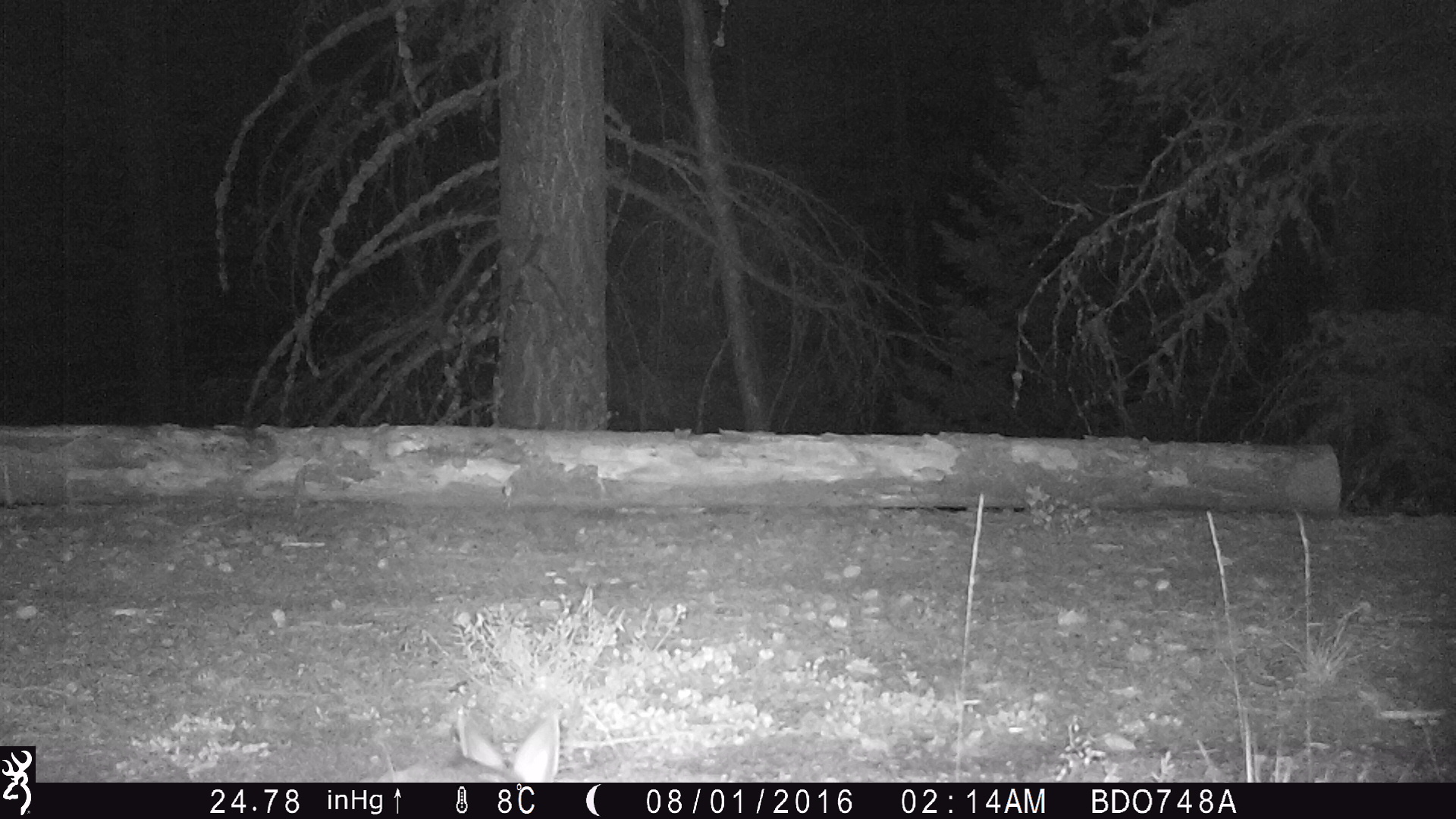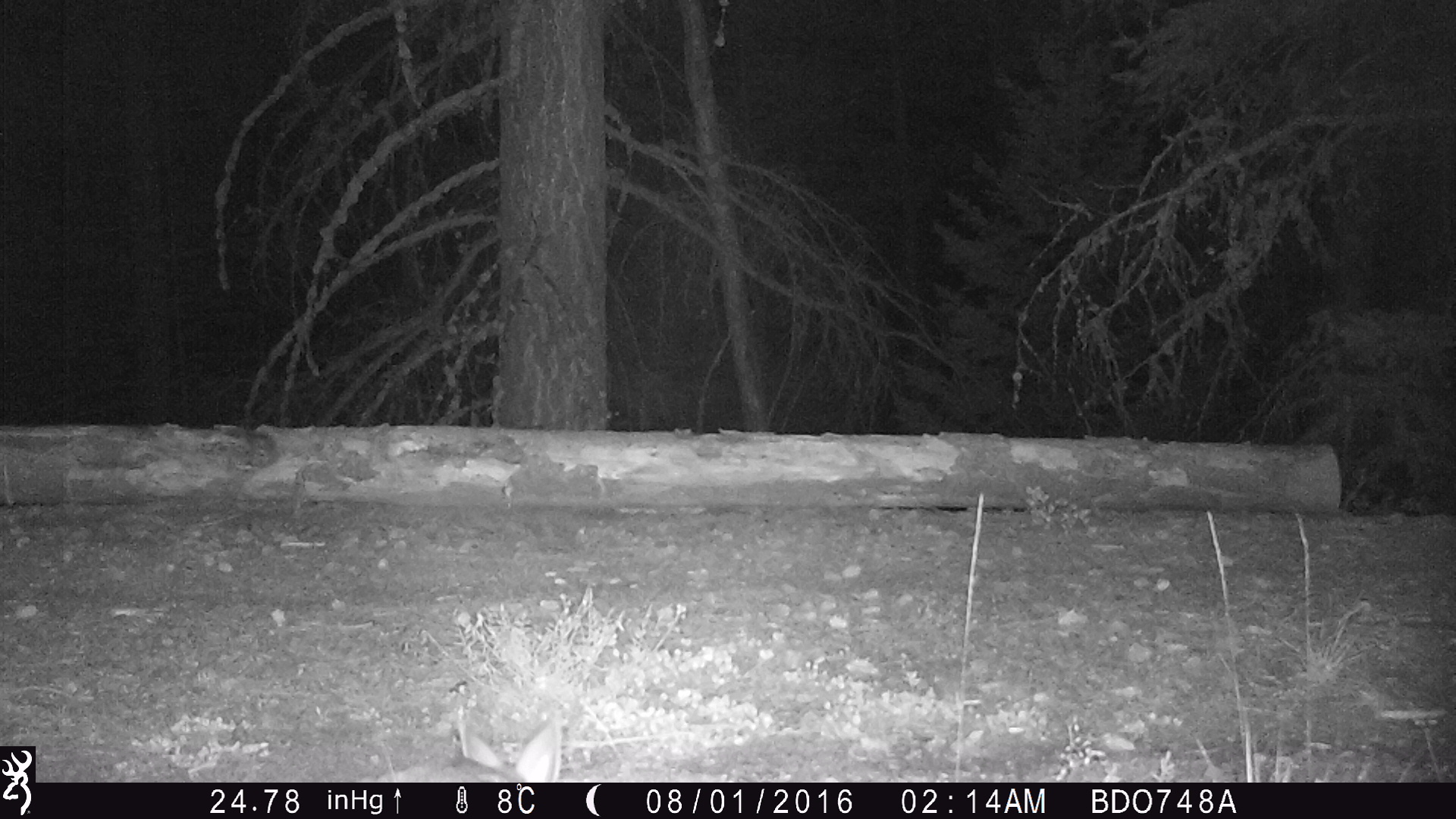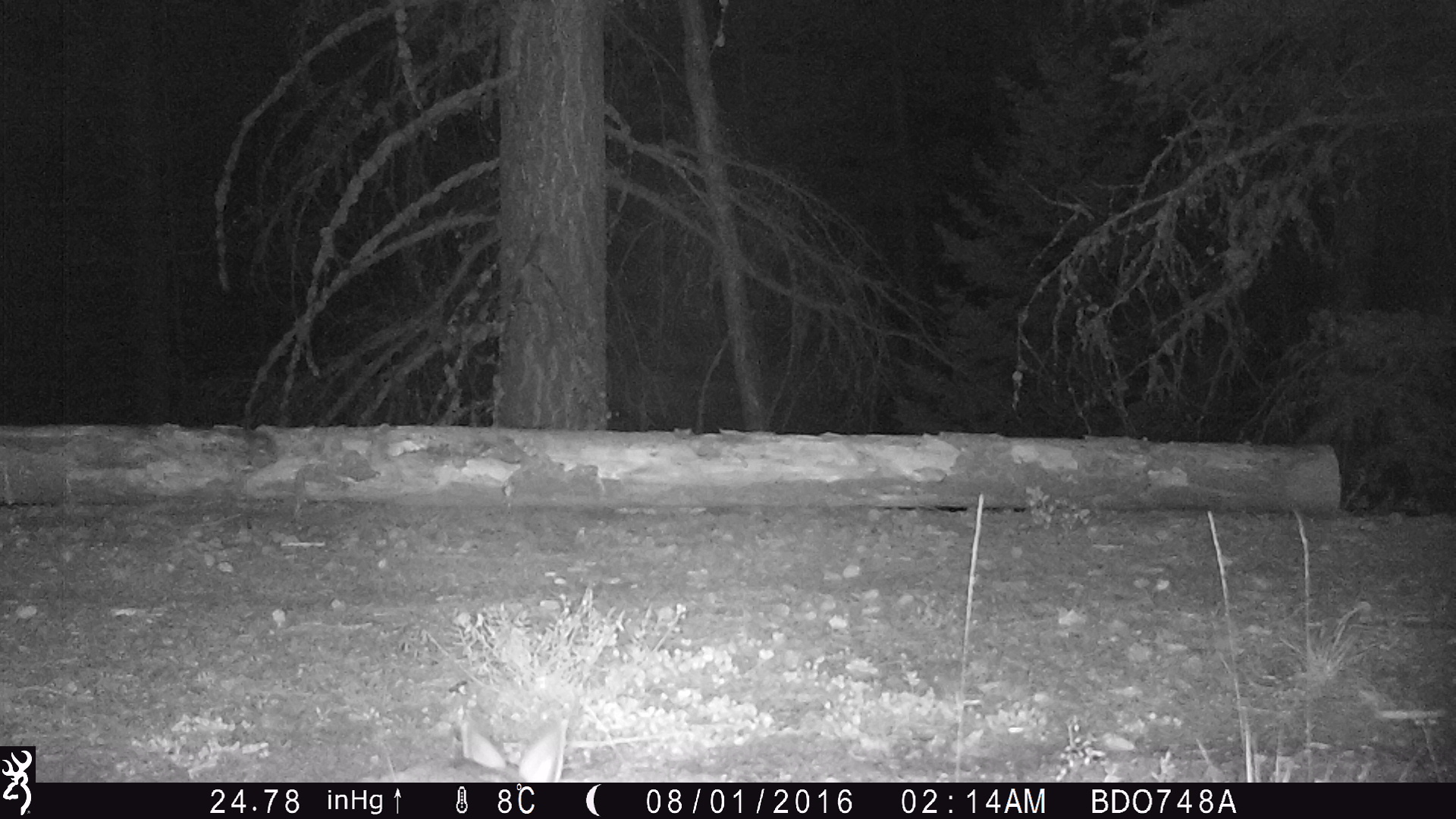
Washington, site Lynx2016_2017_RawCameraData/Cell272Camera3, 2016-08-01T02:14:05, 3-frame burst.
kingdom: Animalia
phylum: Chordata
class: Mammalia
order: Lagomorpha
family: Leporidae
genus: Lepus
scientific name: Lepus americanus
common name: snowshoe hare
Lepus americanus (snowshoe hare). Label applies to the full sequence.